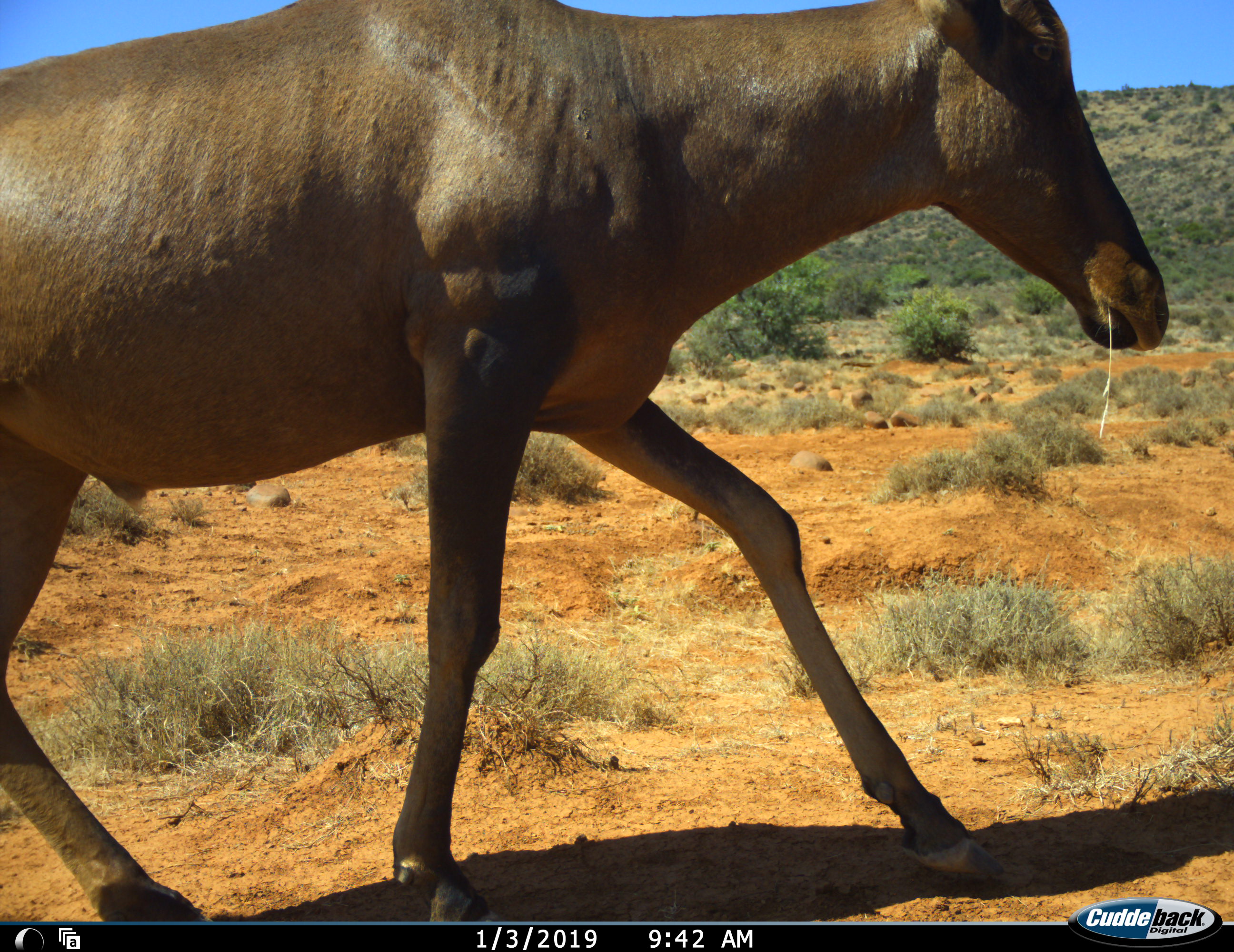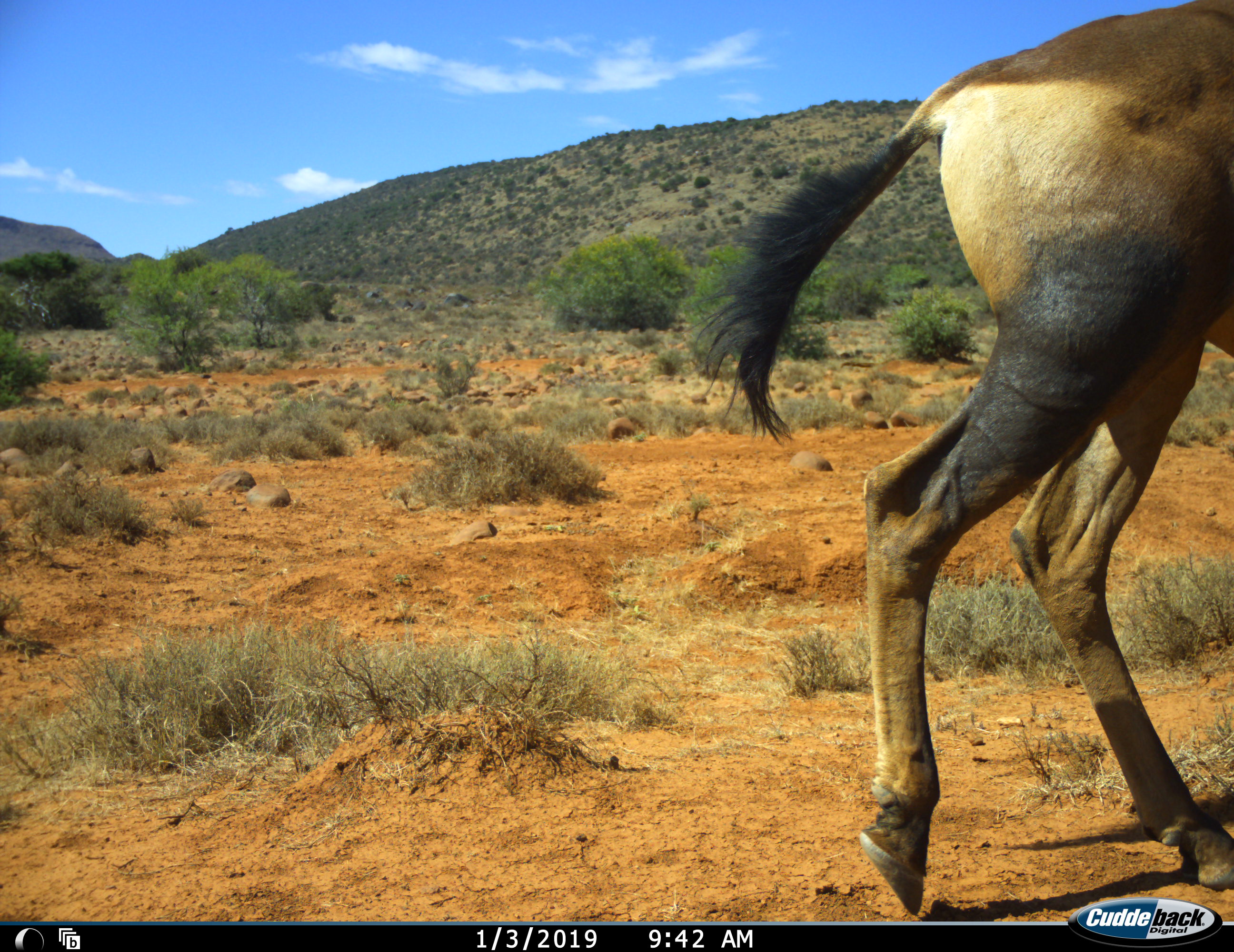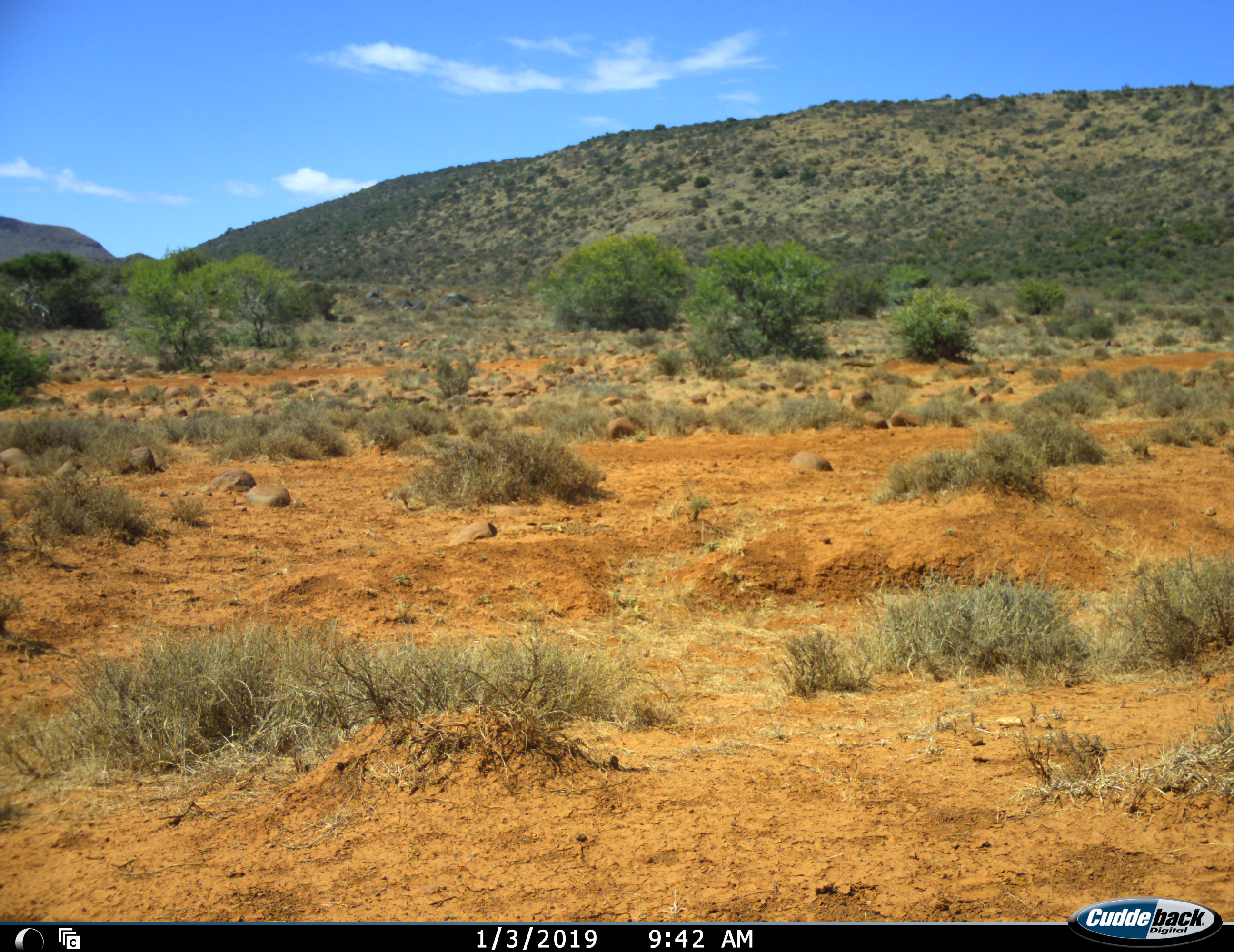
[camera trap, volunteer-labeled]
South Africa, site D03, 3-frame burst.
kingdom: Animalia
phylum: Chordata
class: Mammalia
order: Artiodactyla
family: Bovidae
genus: Alcelaphus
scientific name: Alcelaphus buselaphus caama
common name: red hartebeest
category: hartebeestred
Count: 1.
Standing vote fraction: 0%.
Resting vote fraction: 0%.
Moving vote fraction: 100%.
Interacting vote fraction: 0%.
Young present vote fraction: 0%.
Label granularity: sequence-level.